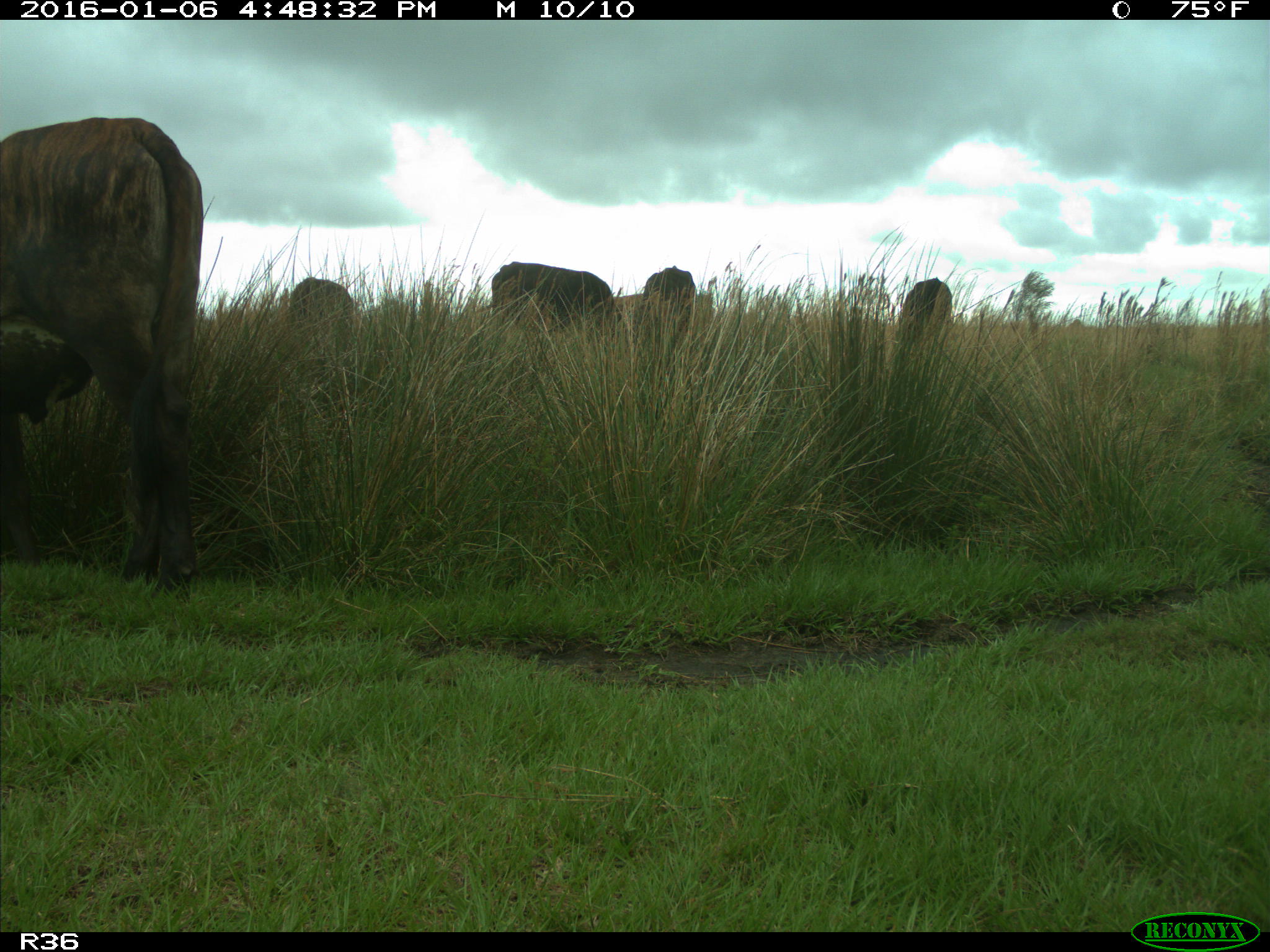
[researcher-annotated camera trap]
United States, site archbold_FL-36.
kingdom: Animalia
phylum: Chordata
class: Mammalia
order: Artiodactyla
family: Bovidae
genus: Bos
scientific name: Bos taurus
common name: domestic cow